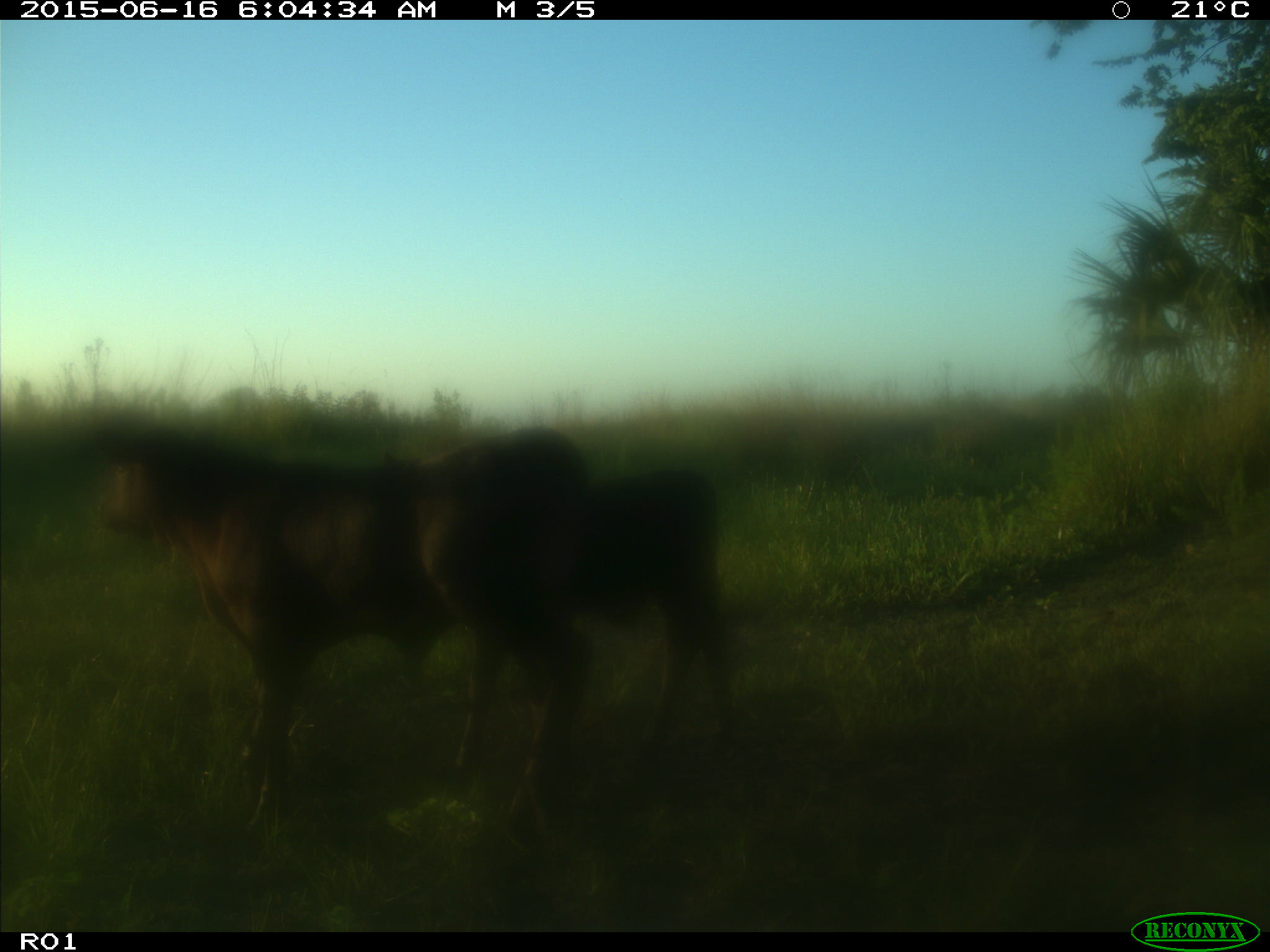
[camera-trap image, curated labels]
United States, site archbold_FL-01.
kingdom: Animalia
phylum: Chordata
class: Mammalia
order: Artiodactyla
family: Bovidae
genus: Bos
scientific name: Bos taurus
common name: domestic cow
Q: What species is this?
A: Bos taurus (domestic cow).